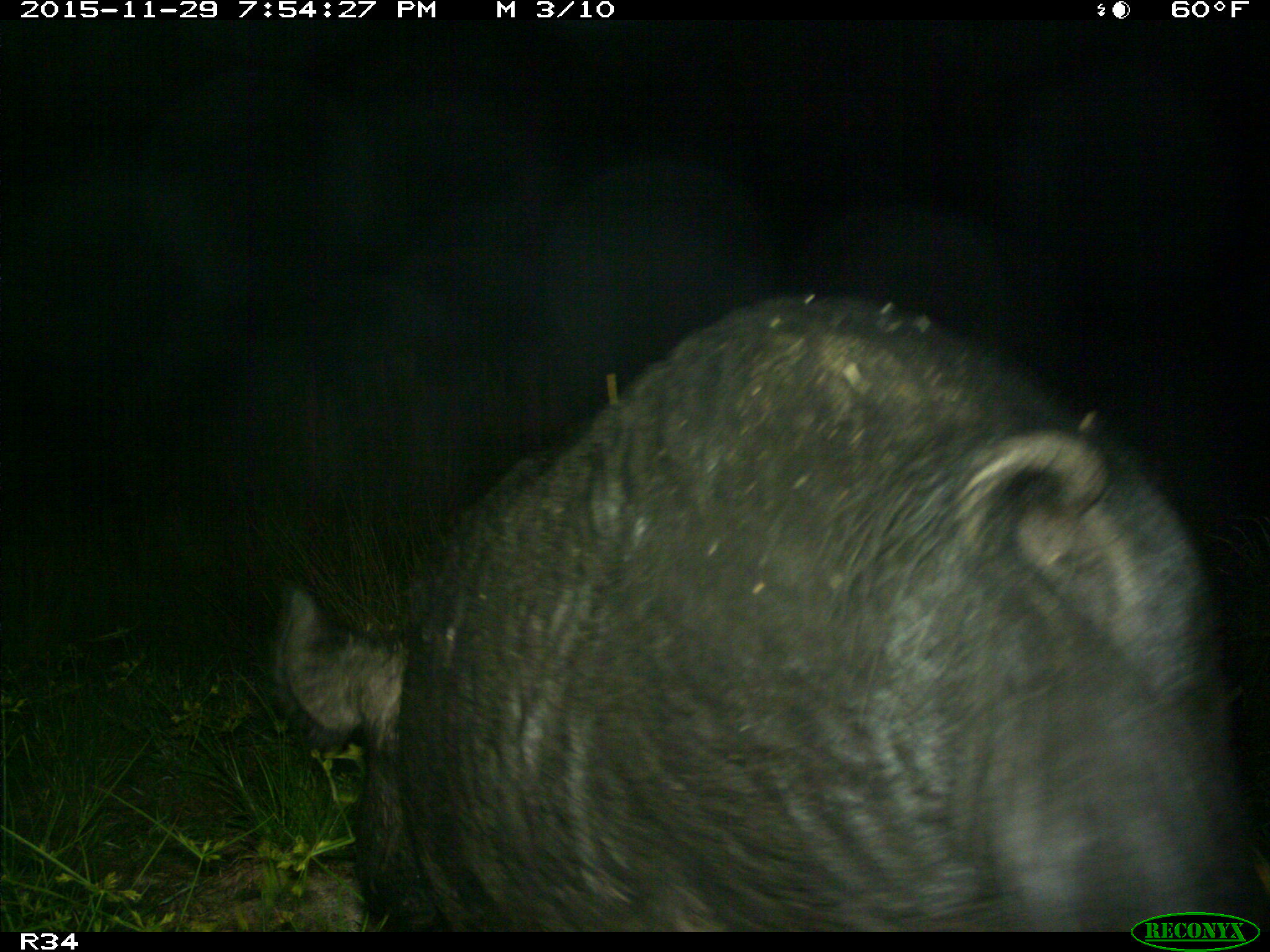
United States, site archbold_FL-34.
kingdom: Animalia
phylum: Chordata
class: Mammalia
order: Artiodactyla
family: Suidae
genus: Sus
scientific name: Sus scrofa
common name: wild boar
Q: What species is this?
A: Sus scrofa (wild boar).